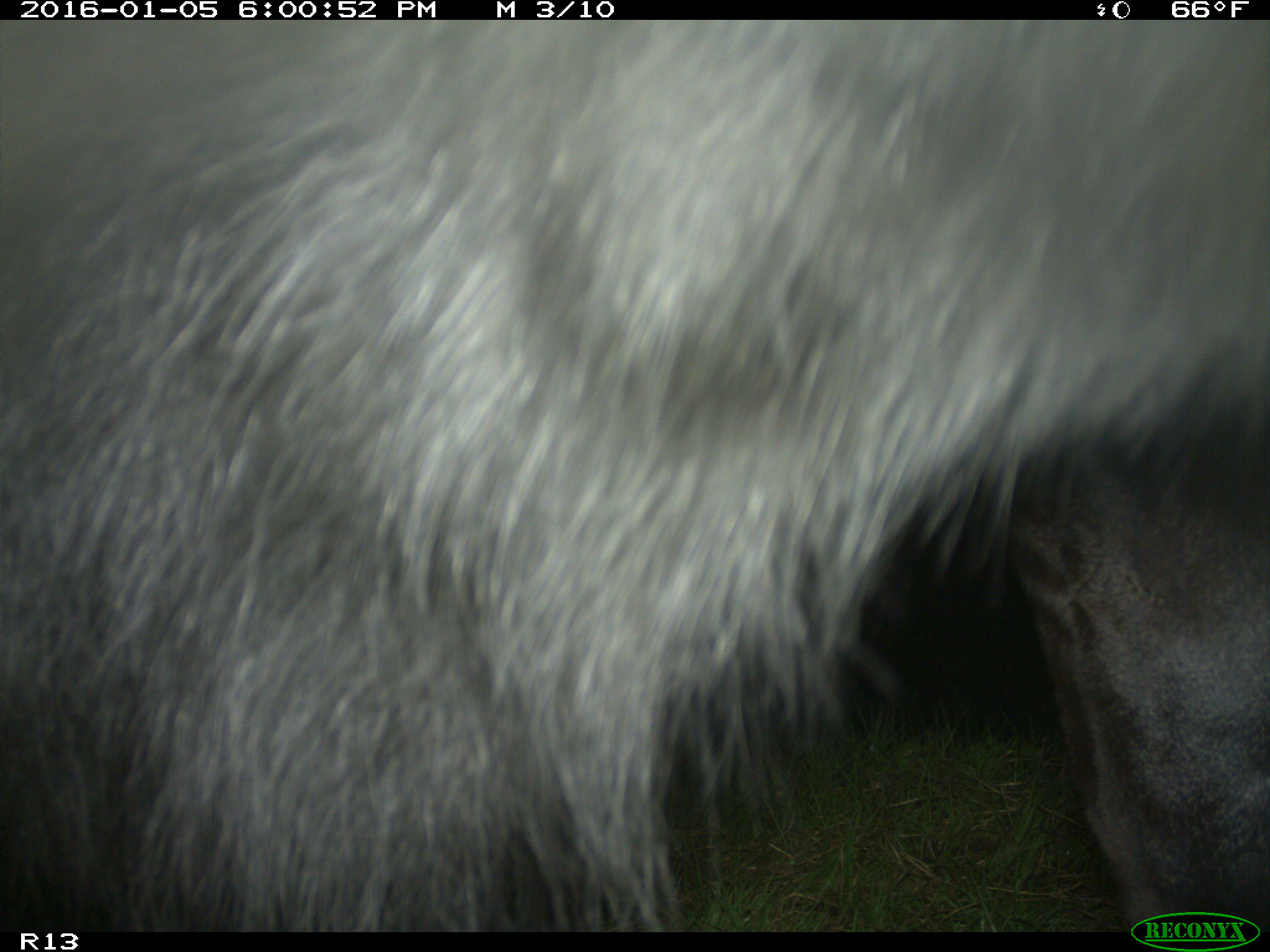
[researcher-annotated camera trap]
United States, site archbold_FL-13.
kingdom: Animalia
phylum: Chordata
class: Mammalia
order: Artiodactyla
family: Bovidae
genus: Bos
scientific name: Bos taurus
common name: domestic cow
Bos taurus (domestic cow).